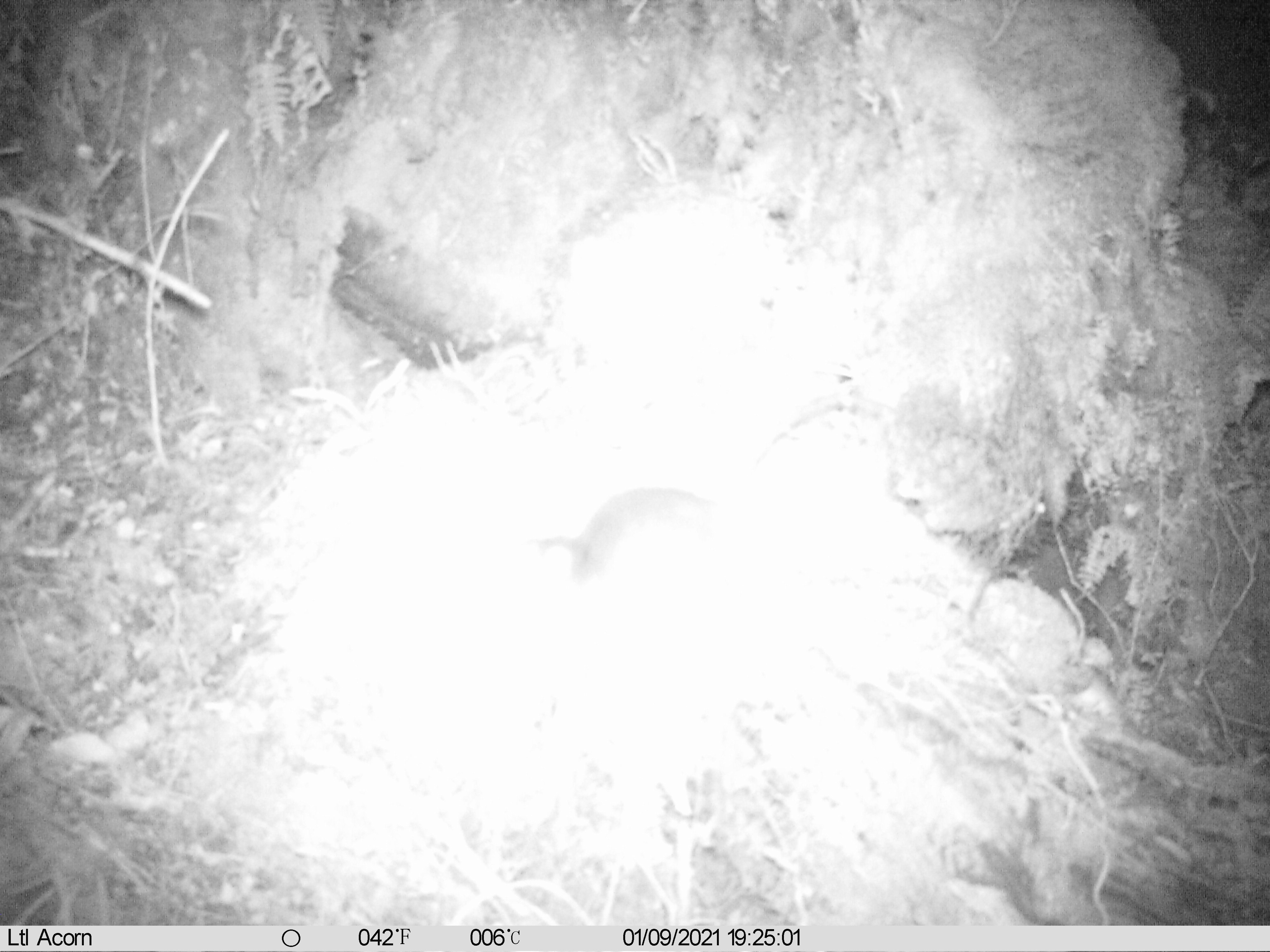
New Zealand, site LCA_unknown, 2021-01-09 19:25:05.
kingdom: Animalia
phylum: Chordata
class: Mammalia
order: Rodentia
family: Muridae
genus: Rattus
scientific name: Rattus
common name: rat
Rat (Rattus).